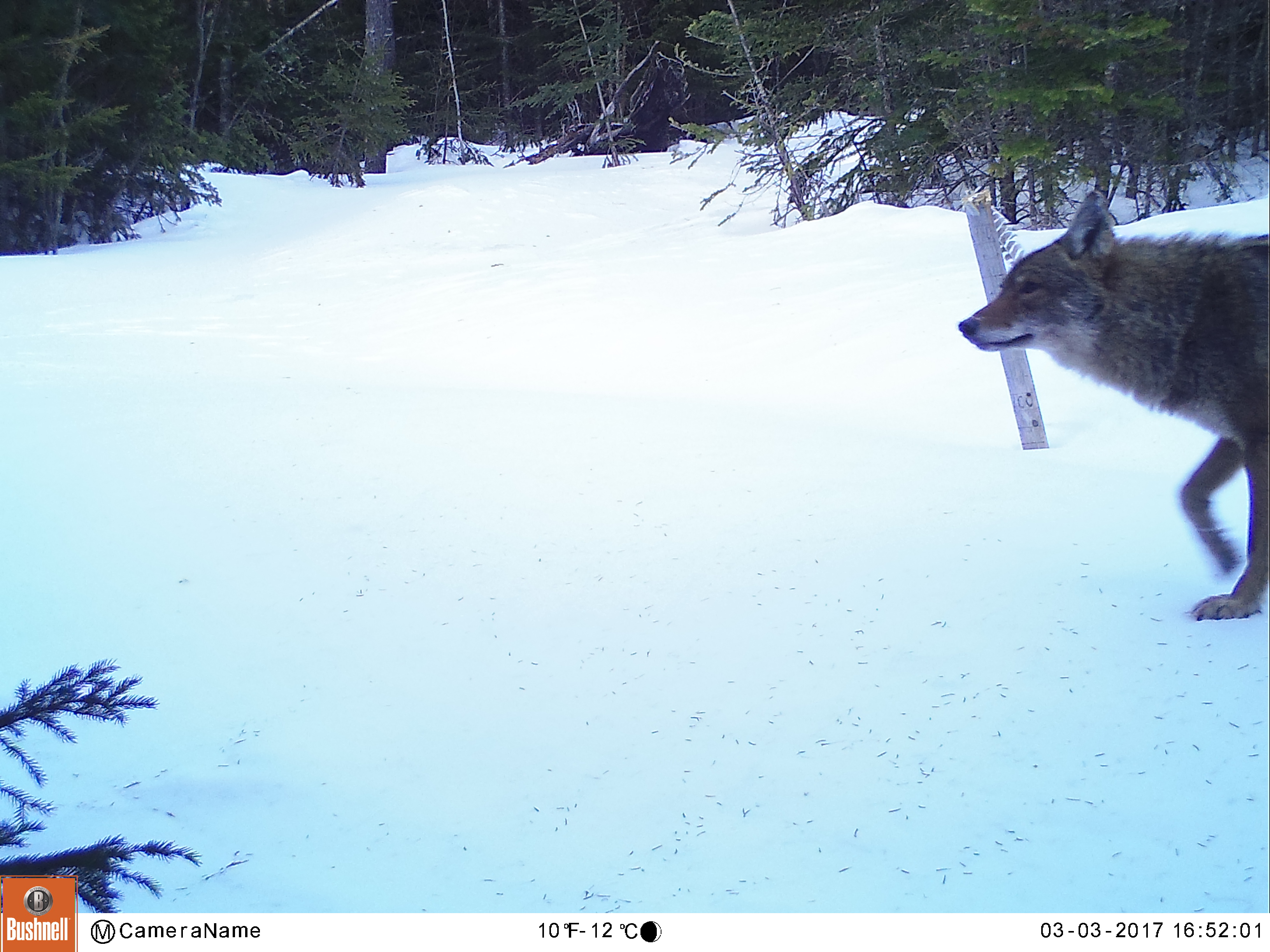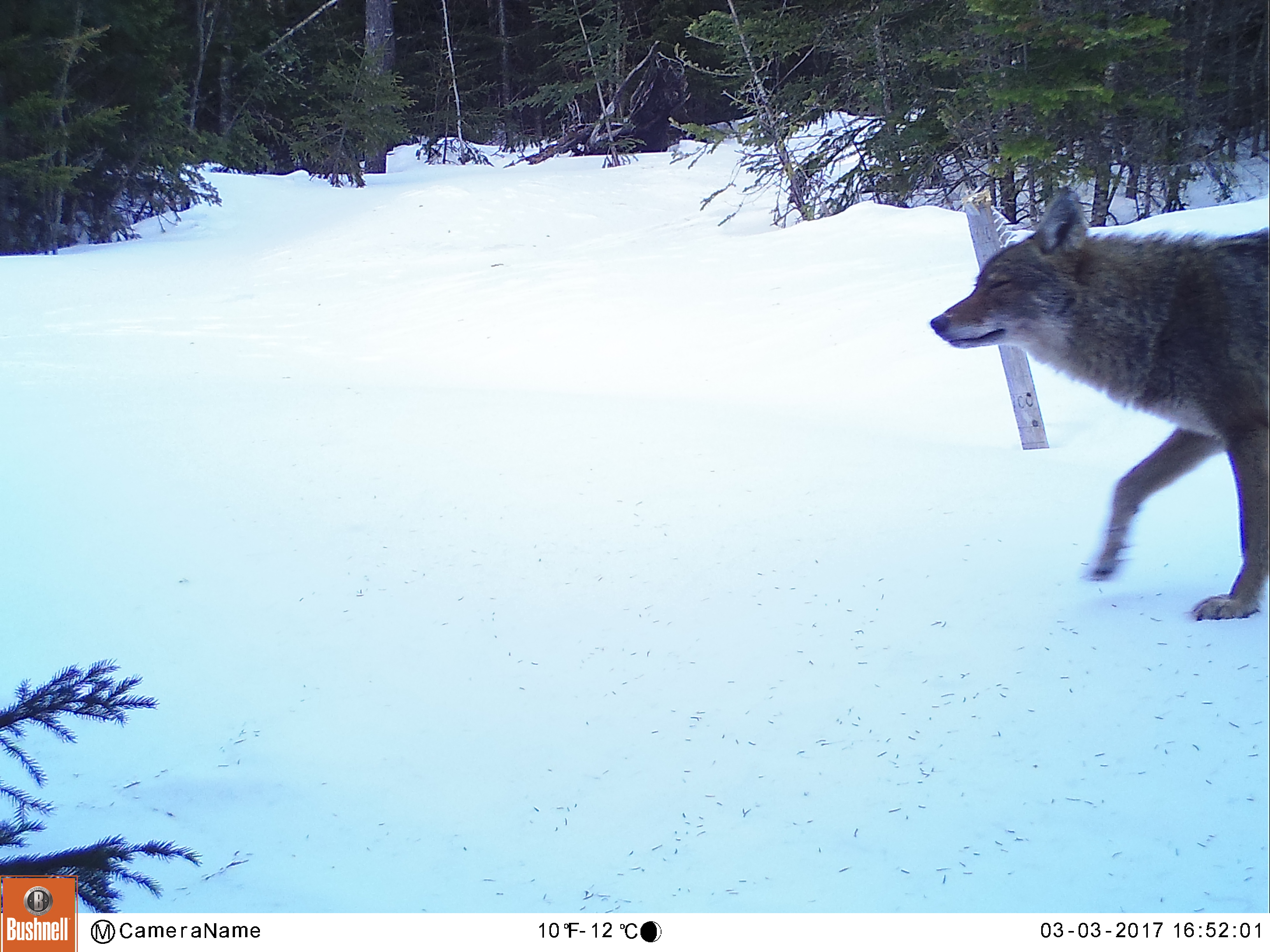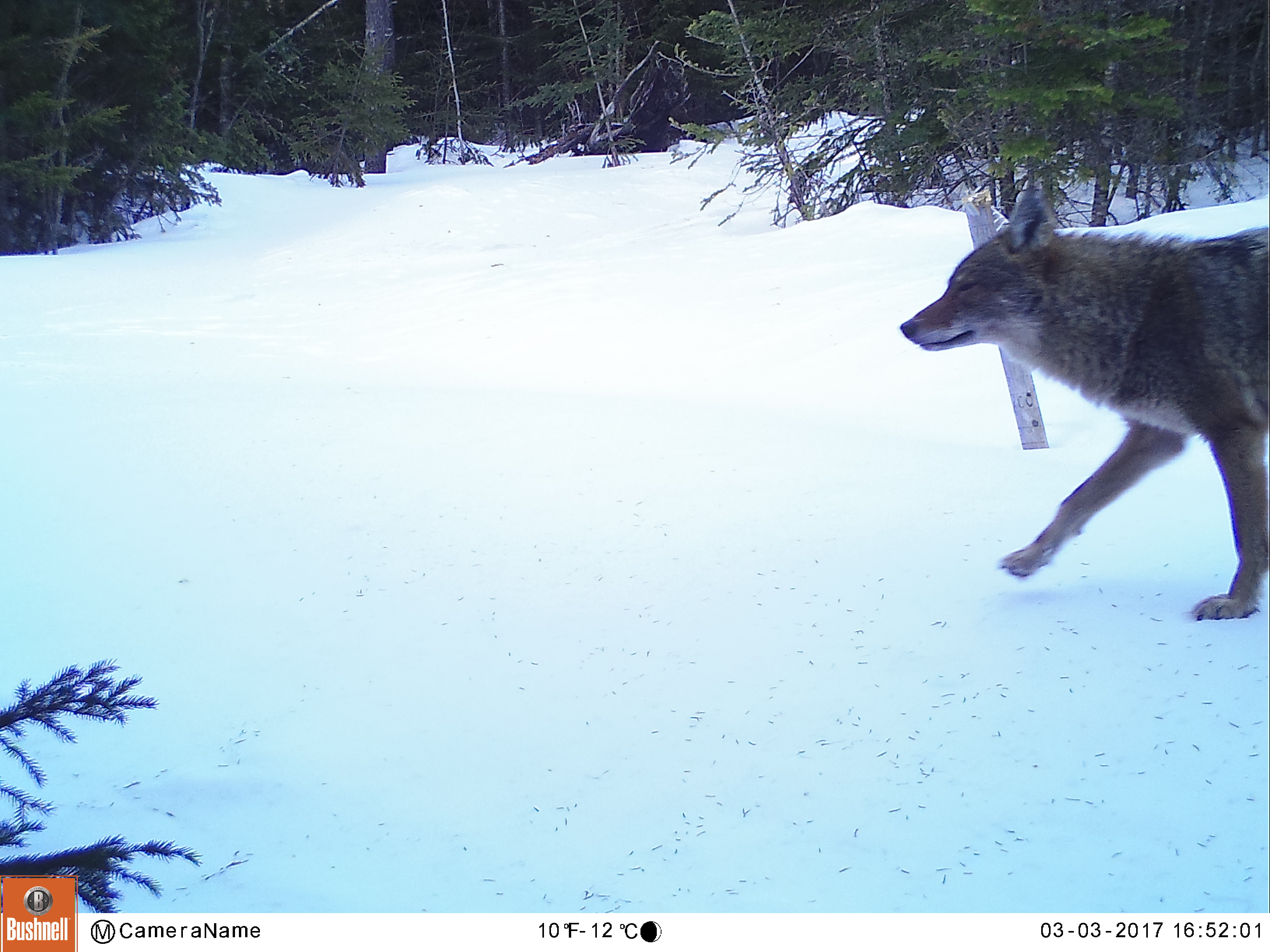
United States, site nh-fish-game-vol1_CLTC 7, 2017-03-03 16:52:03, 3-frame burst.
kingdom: Animalia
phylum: Chordata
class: Mammalia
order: Carnivora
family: Canidae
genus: Canis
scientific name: Canis latrans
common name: coyote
Coyote (Canis latrans).